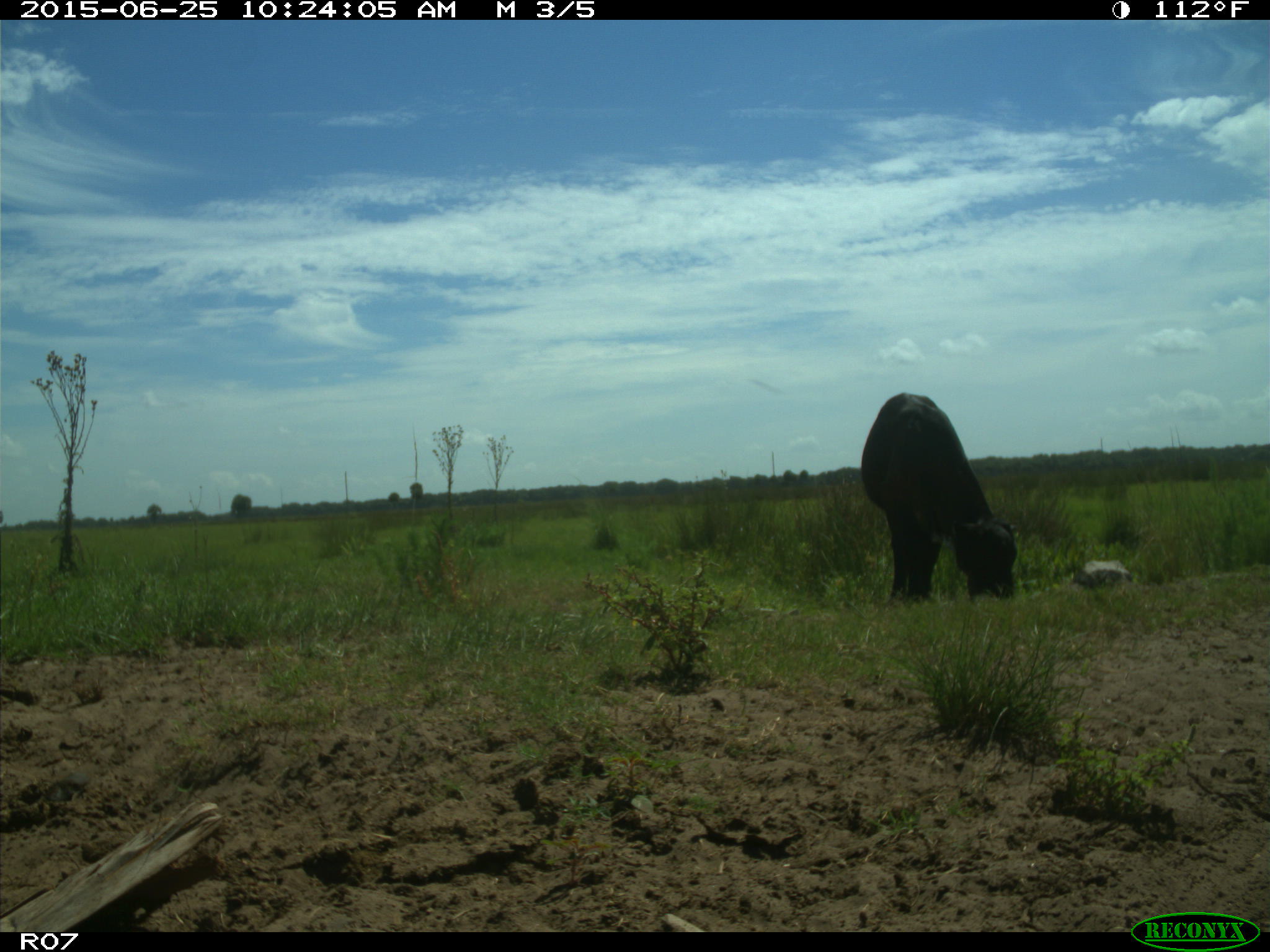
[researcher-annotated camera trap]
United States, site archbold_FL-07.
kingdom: Animalia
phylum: Chordata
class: Mammalia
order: Artiodactyla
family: Bovidae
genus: Bos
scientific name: Bos taurus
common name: domestic cow